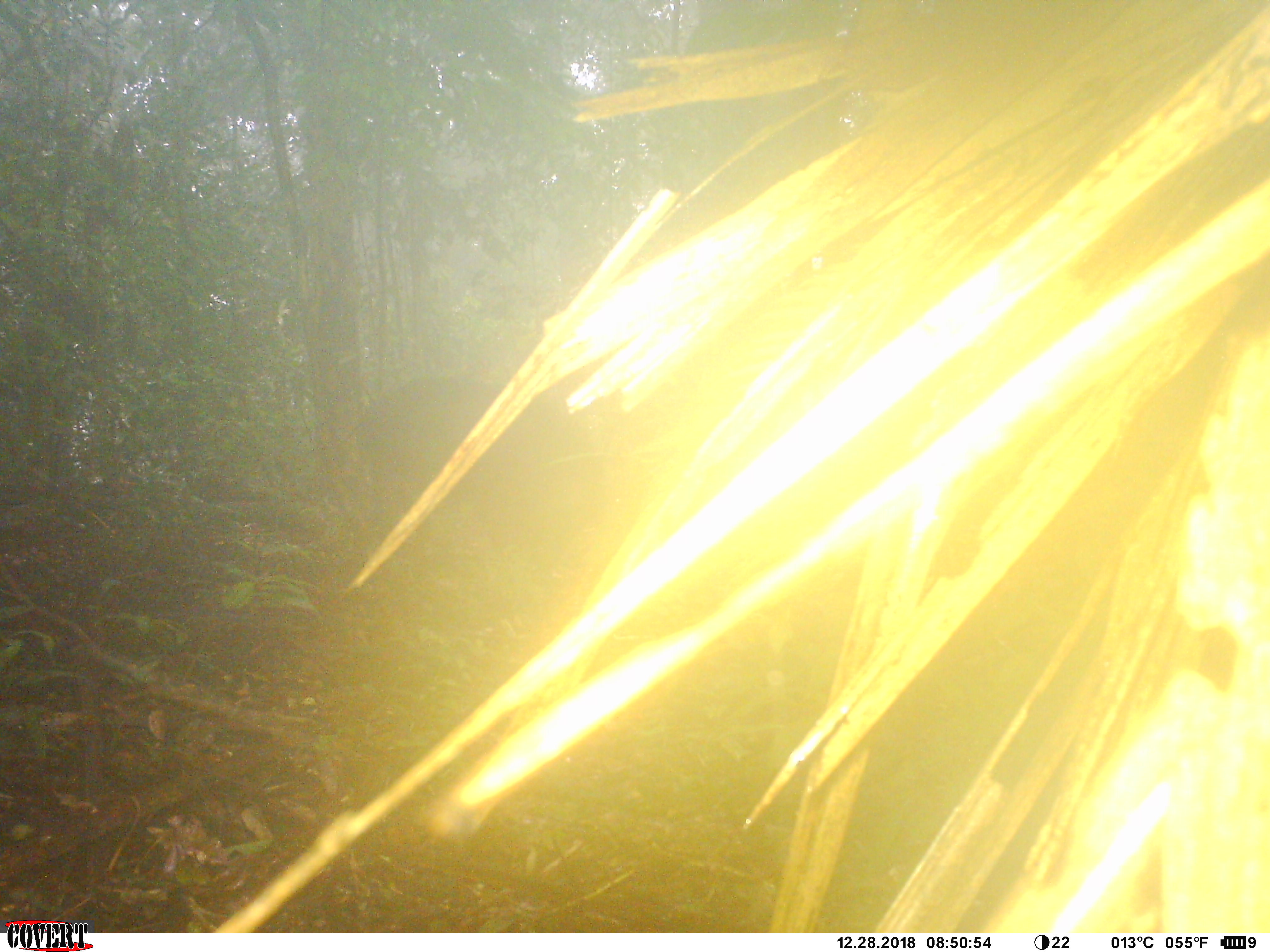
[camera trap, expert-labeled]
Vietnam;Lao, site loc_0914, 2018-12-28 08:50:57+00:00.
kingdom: Animalia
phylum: Chordata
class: Mammalia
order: Artiodactyla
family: Suidae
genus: Sus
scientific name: Sus scrofa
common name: eurasian wild pig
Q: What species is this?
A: Eurasian wild pig (Sus scrofa).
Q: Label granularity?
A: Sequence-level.